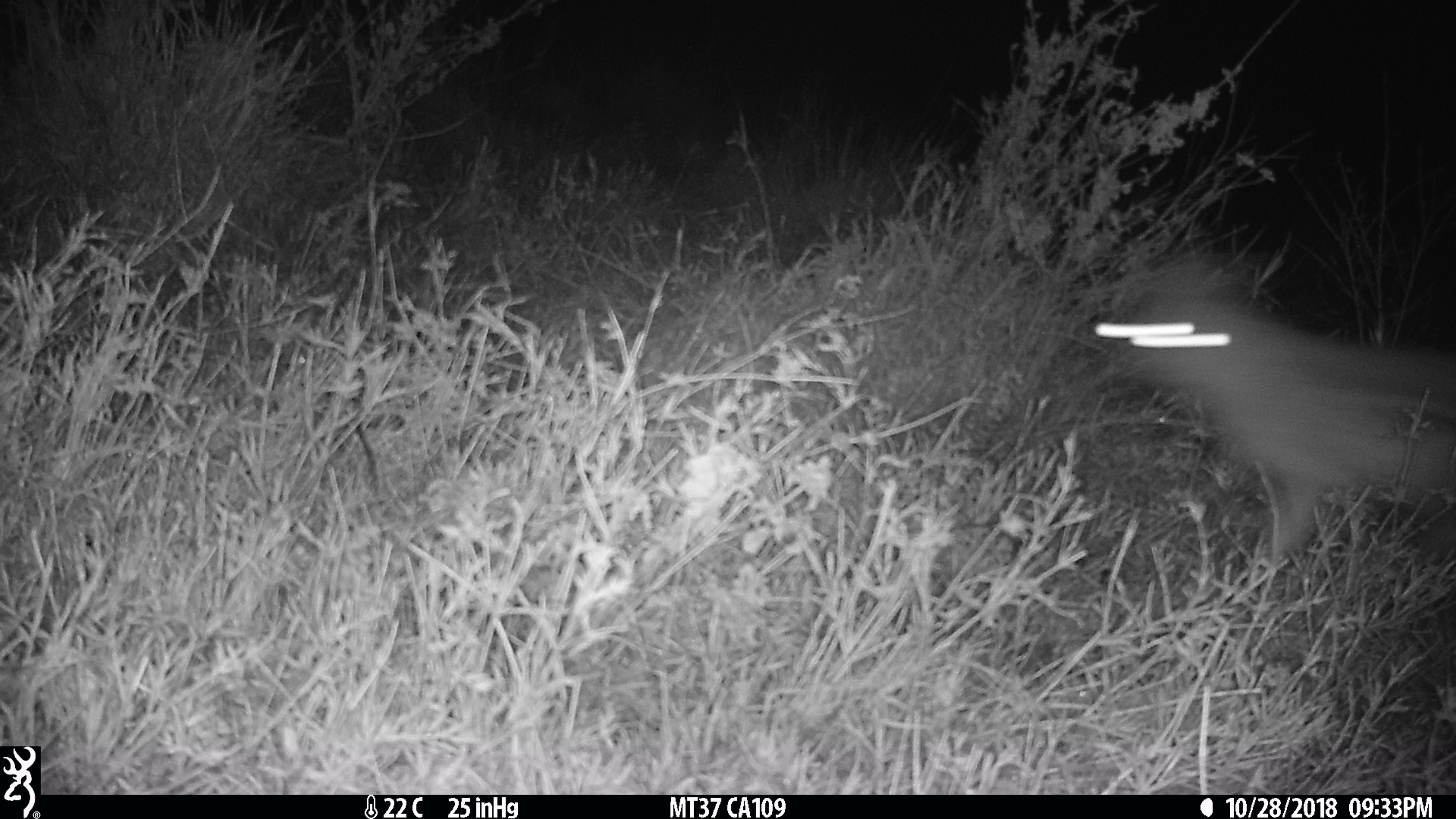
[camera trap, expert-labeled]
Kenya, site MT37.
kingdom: Animalia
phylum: Chordata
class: Mammalia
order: Carnivora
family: Canidae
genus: Lupulella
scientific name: Lupulella mesomelas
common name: black-backed jackal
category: jackal